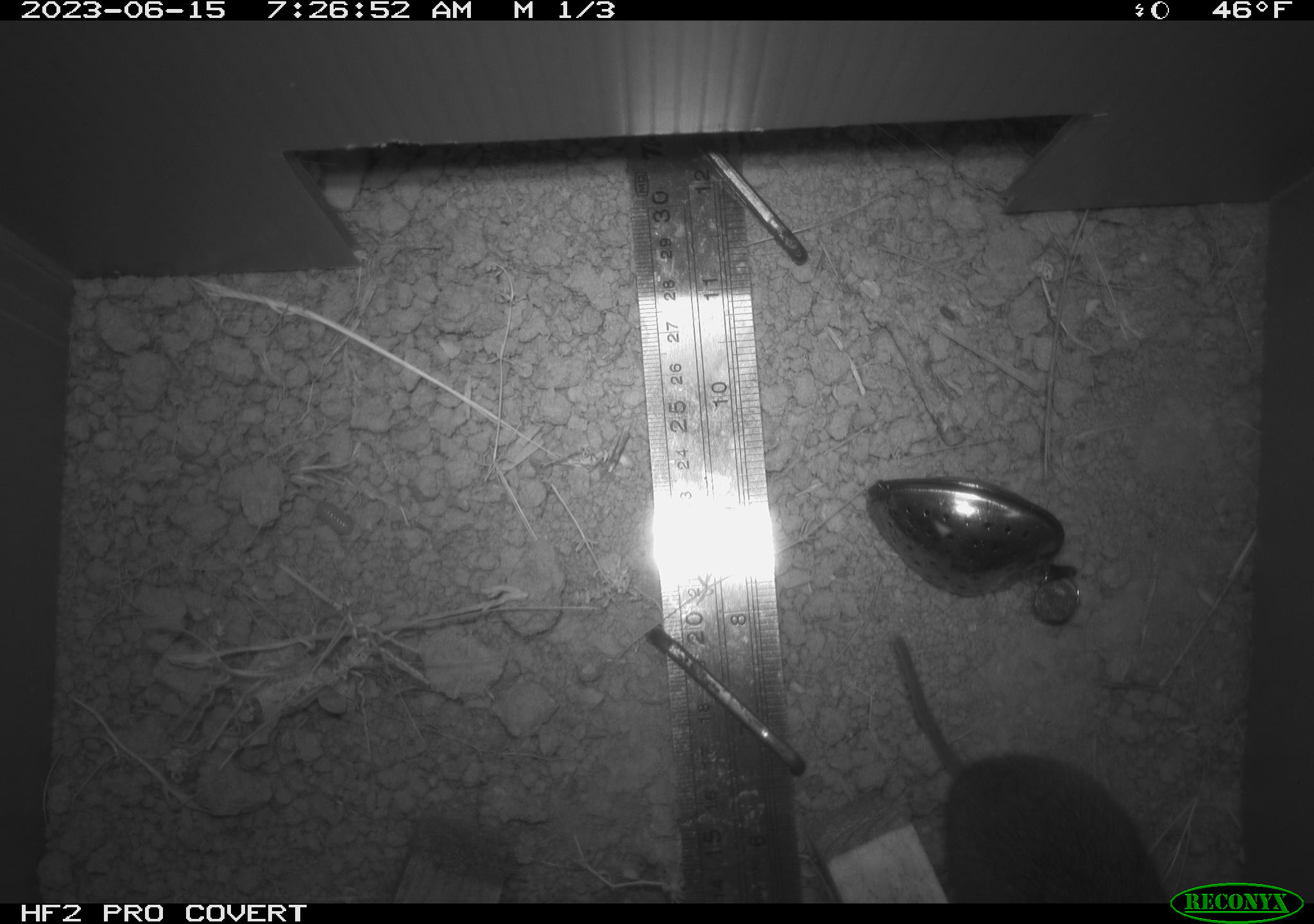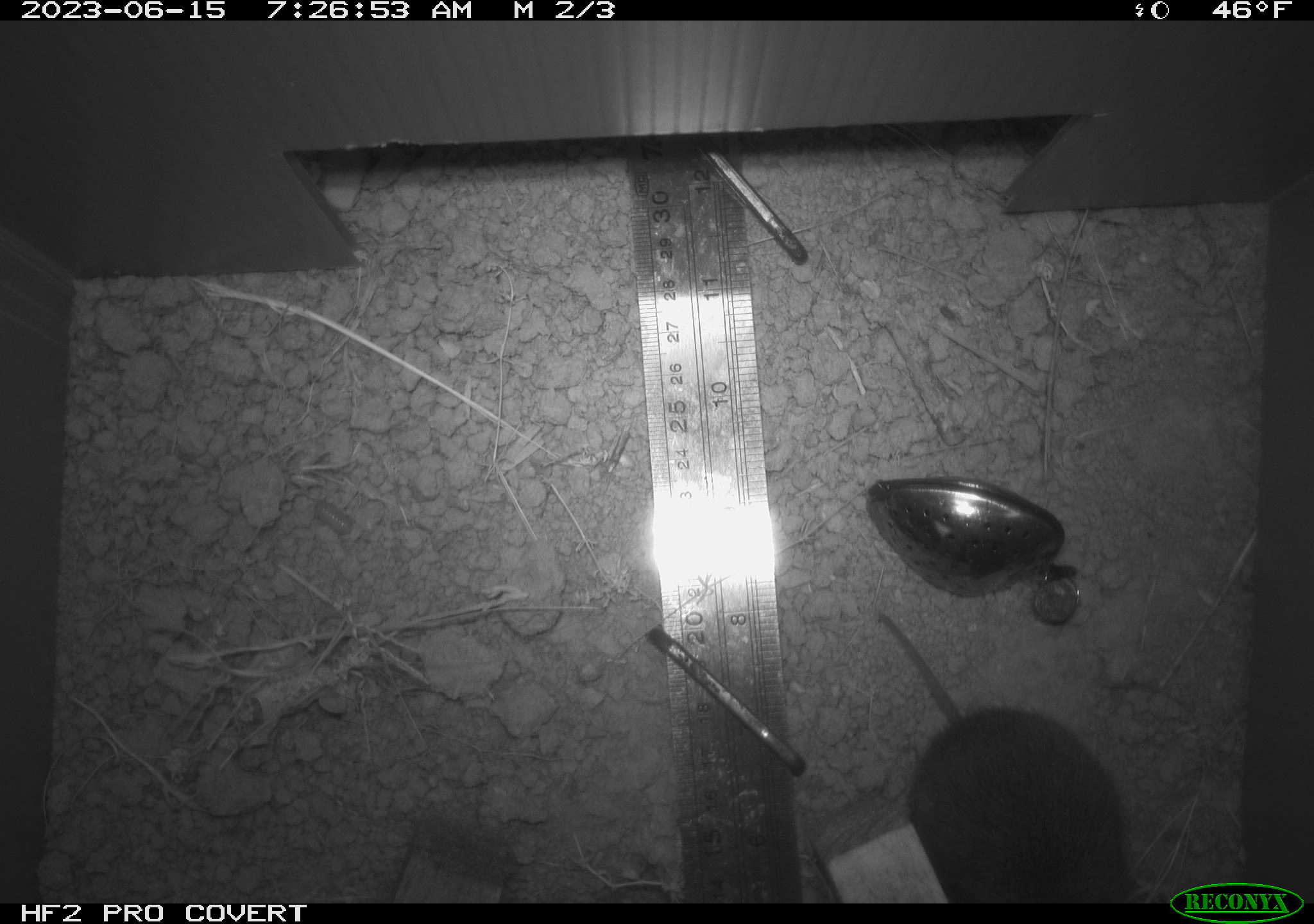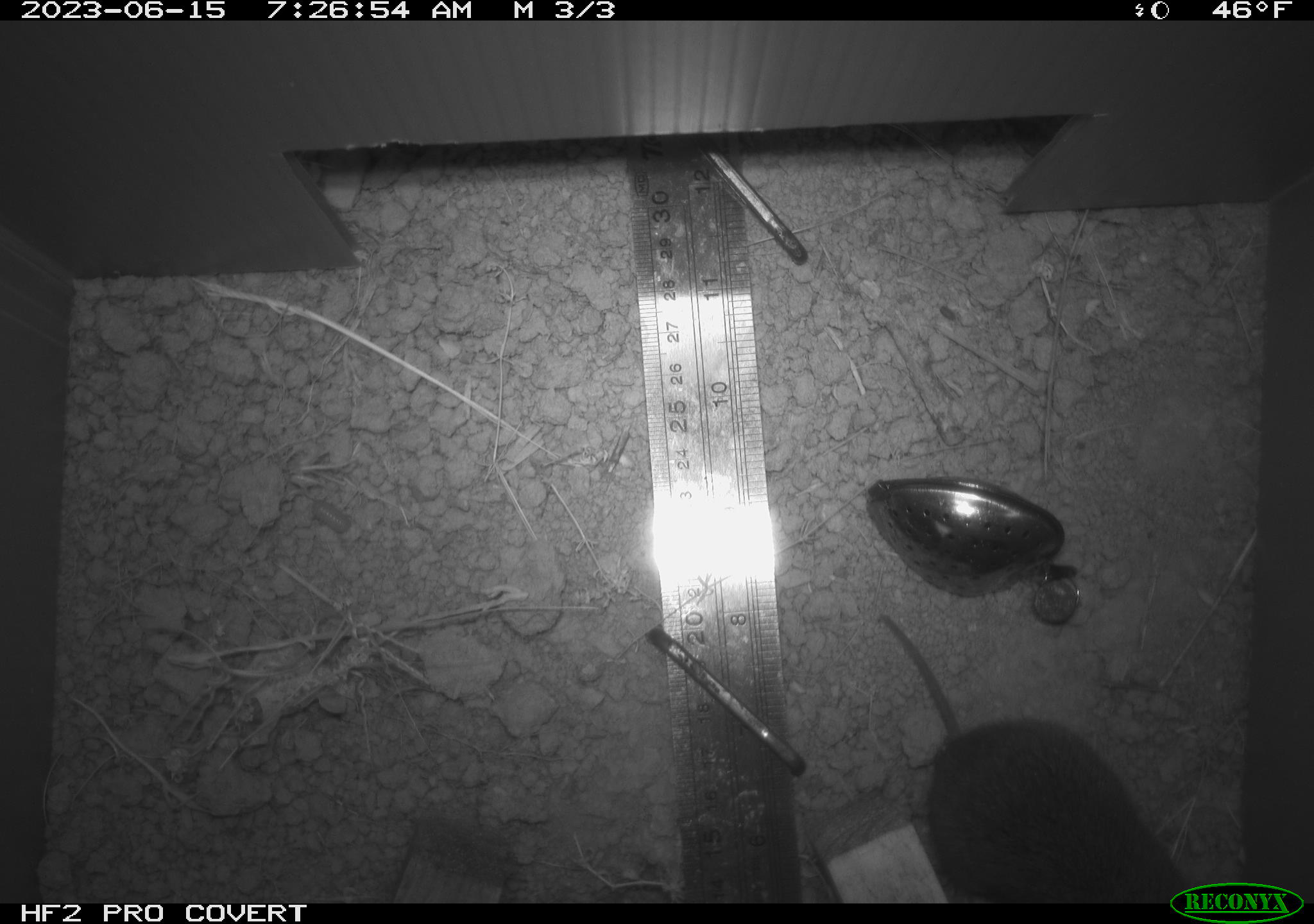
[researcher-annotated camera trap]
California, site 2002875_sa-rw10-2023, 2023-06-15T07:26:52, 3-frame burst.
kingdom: Animalia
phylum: Chordata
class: Mammalia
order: Rodentia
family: Cricetidae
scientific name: Arvicolinae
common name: voles, lemmings, and muskrats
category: arvicolinae subfamily